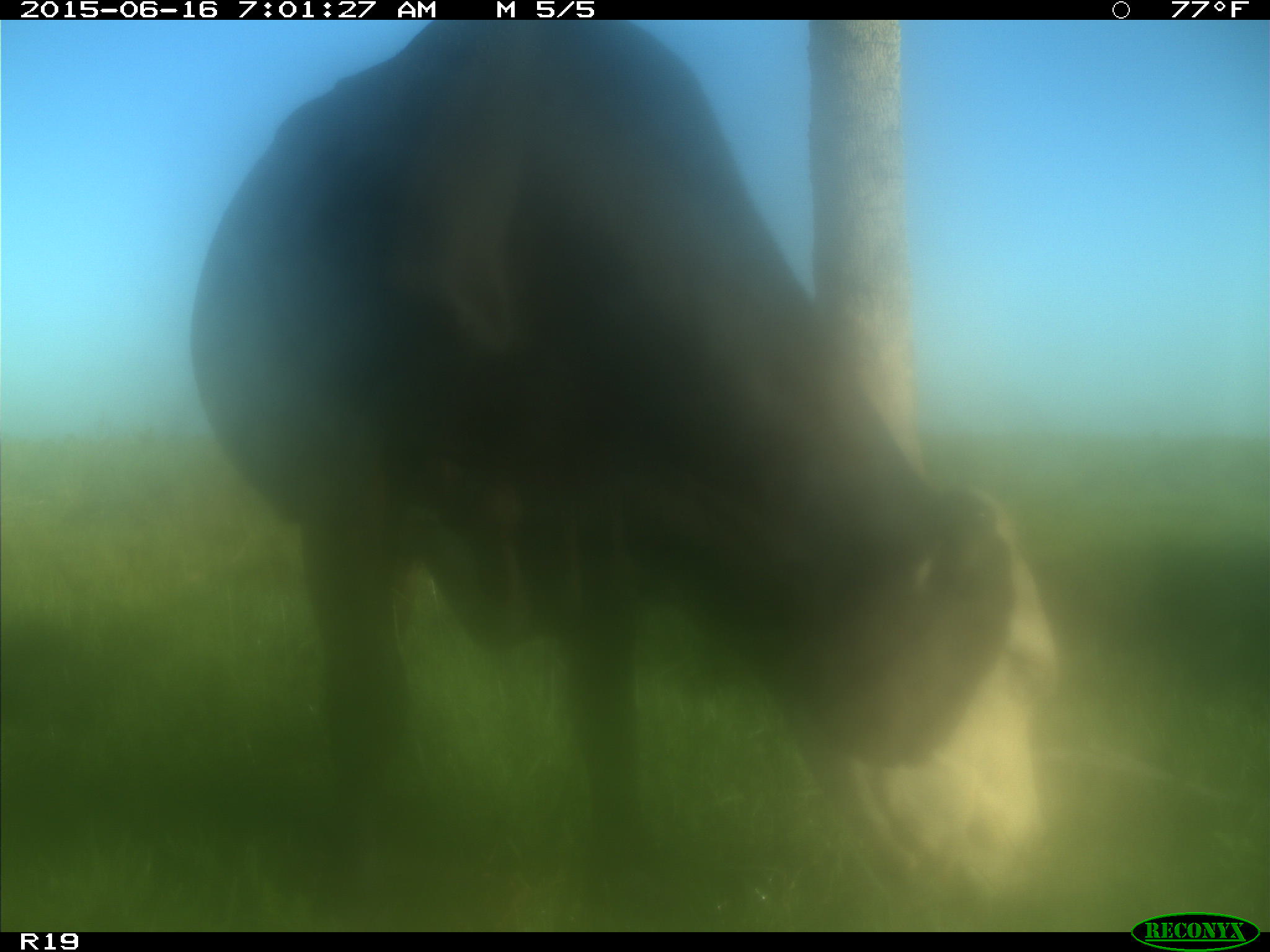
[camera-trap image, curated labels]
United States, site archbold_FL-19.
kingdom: Animalia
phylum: Chordata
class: Mammalia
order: Artiodactyla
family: Bovidae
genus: Bos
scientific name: Bos taurus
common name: domestic cow